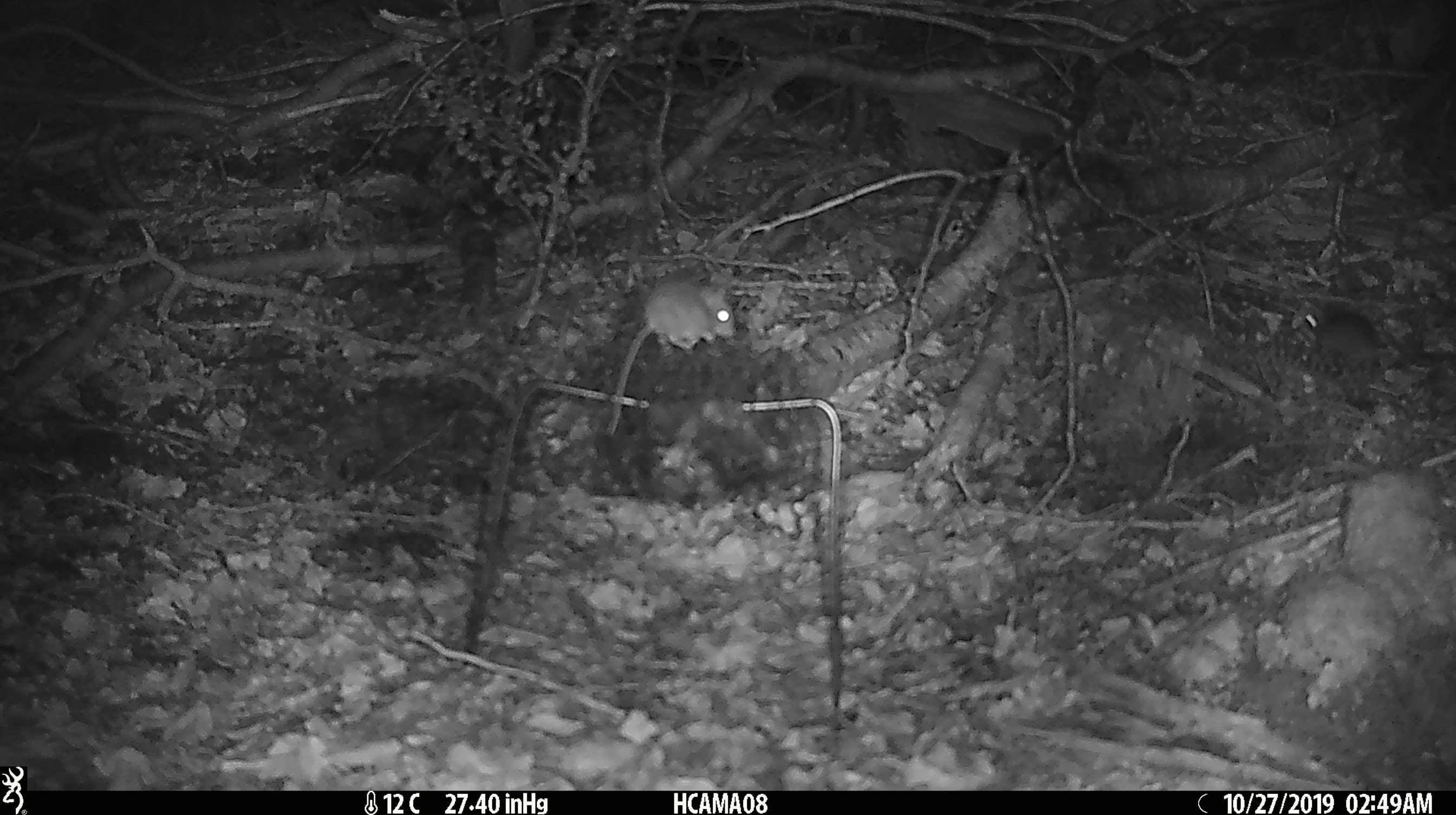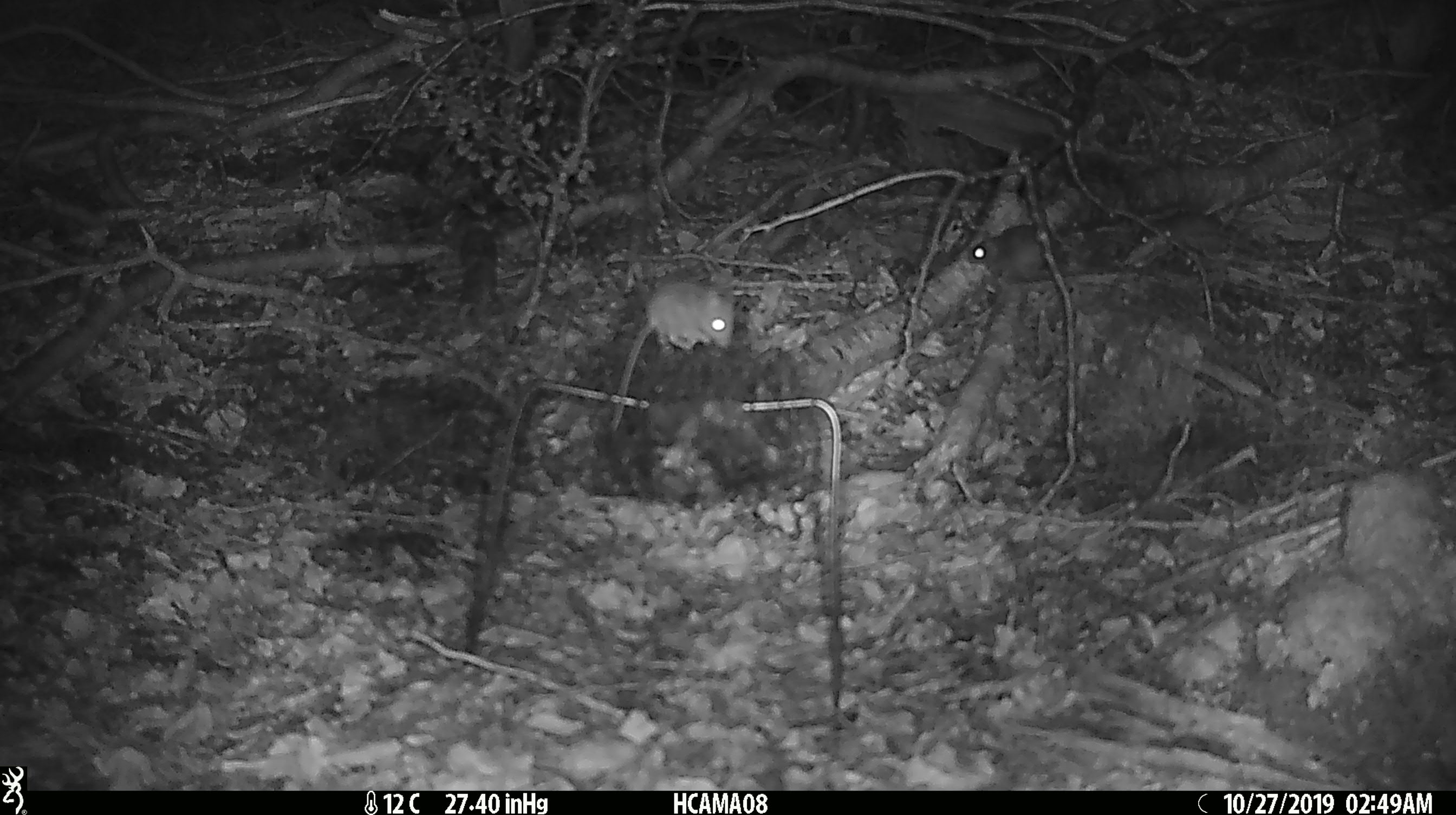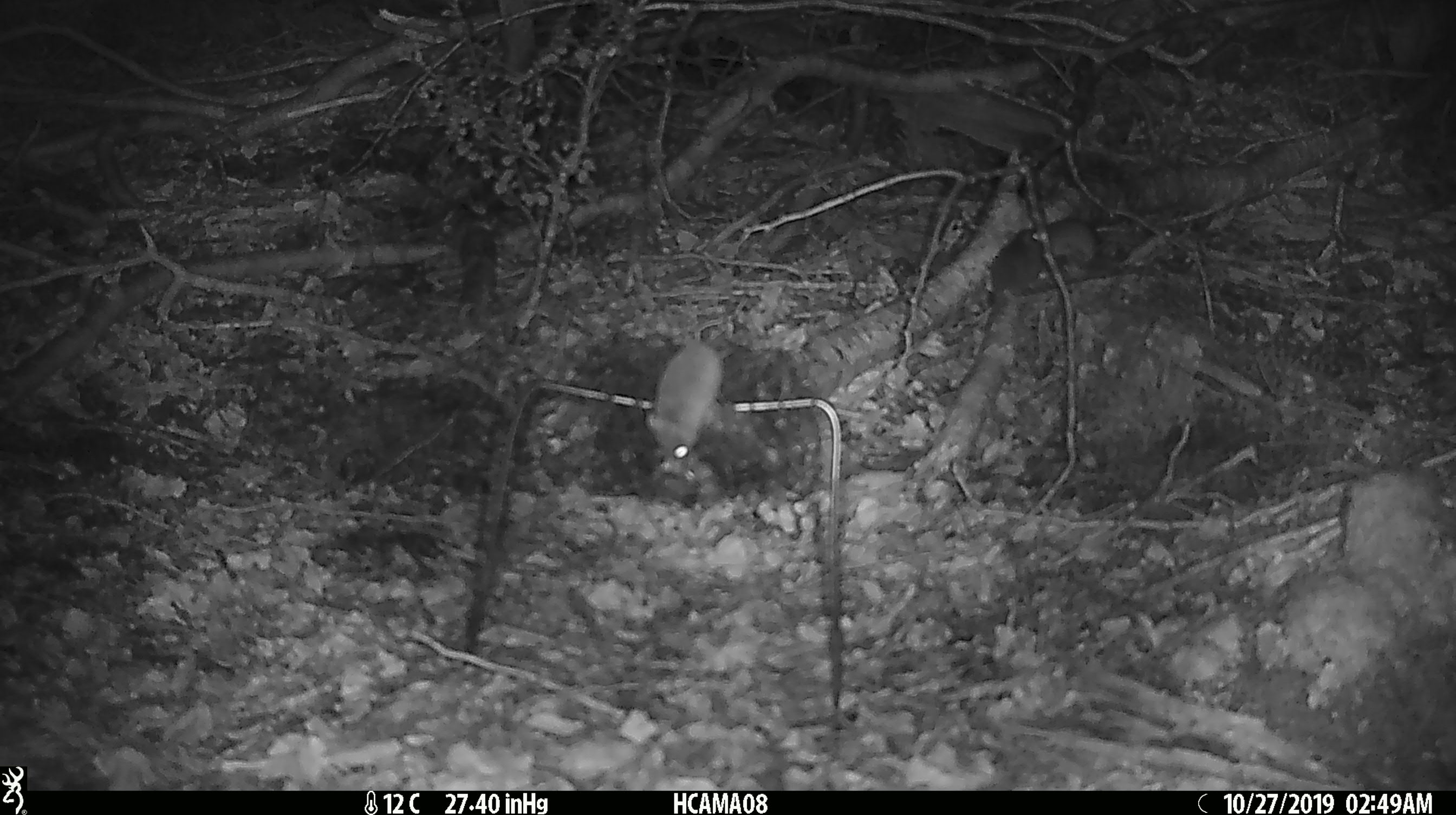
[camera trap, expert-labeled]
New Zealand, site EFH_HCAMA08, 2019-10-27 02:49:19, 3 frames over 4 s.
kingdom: Animalia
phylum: Chordata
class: Mammalia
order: Rodentia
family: Muridae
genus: Mus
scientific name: Mus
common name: mouse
Mouse (Mus).